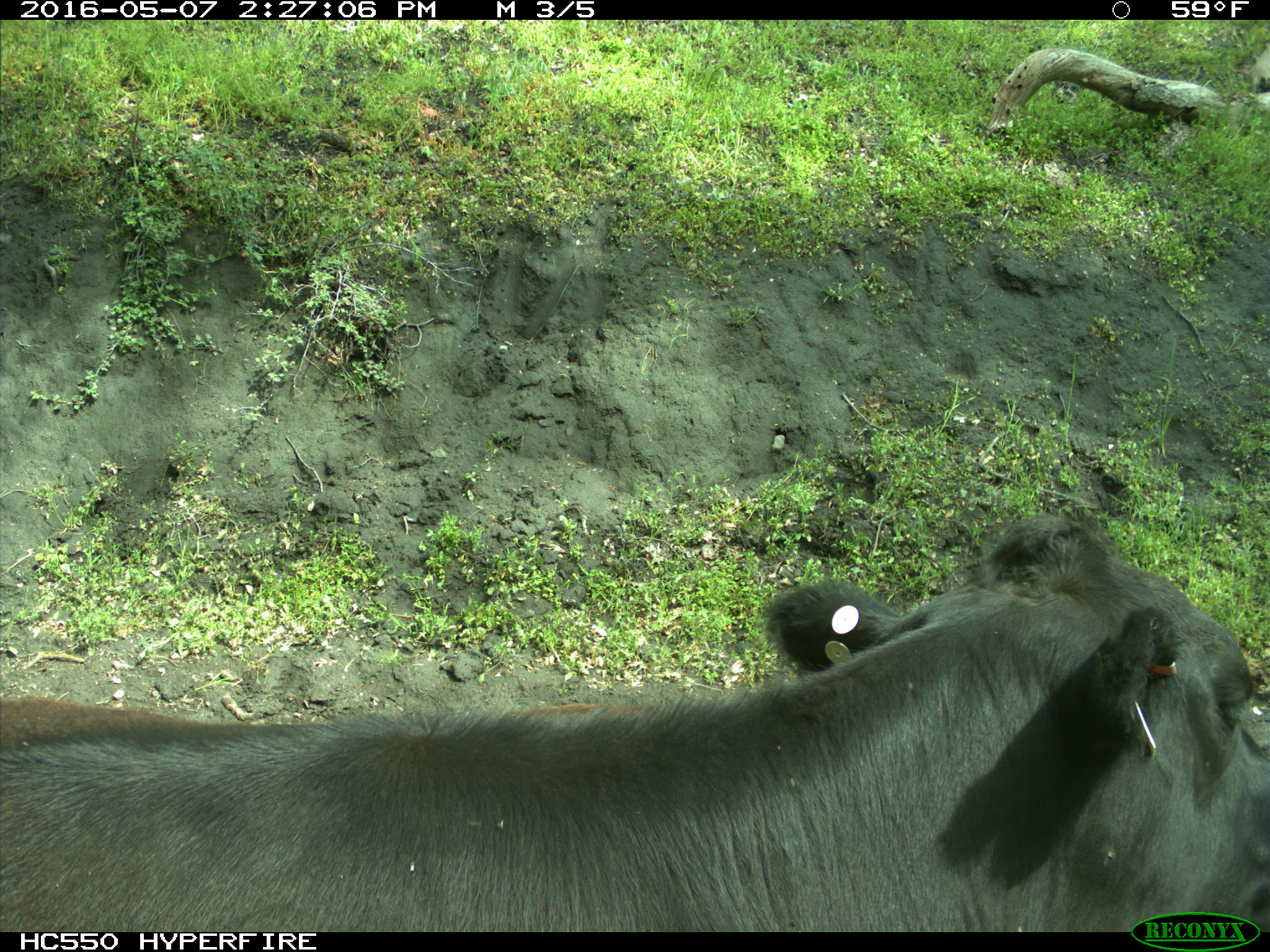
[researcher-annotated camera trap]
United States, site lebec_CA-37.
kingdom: Animalia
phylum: Chordata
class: Mammalia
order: Artiodactyla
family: Bovidae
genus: Bos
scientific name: Bos taurus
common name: domestic cow